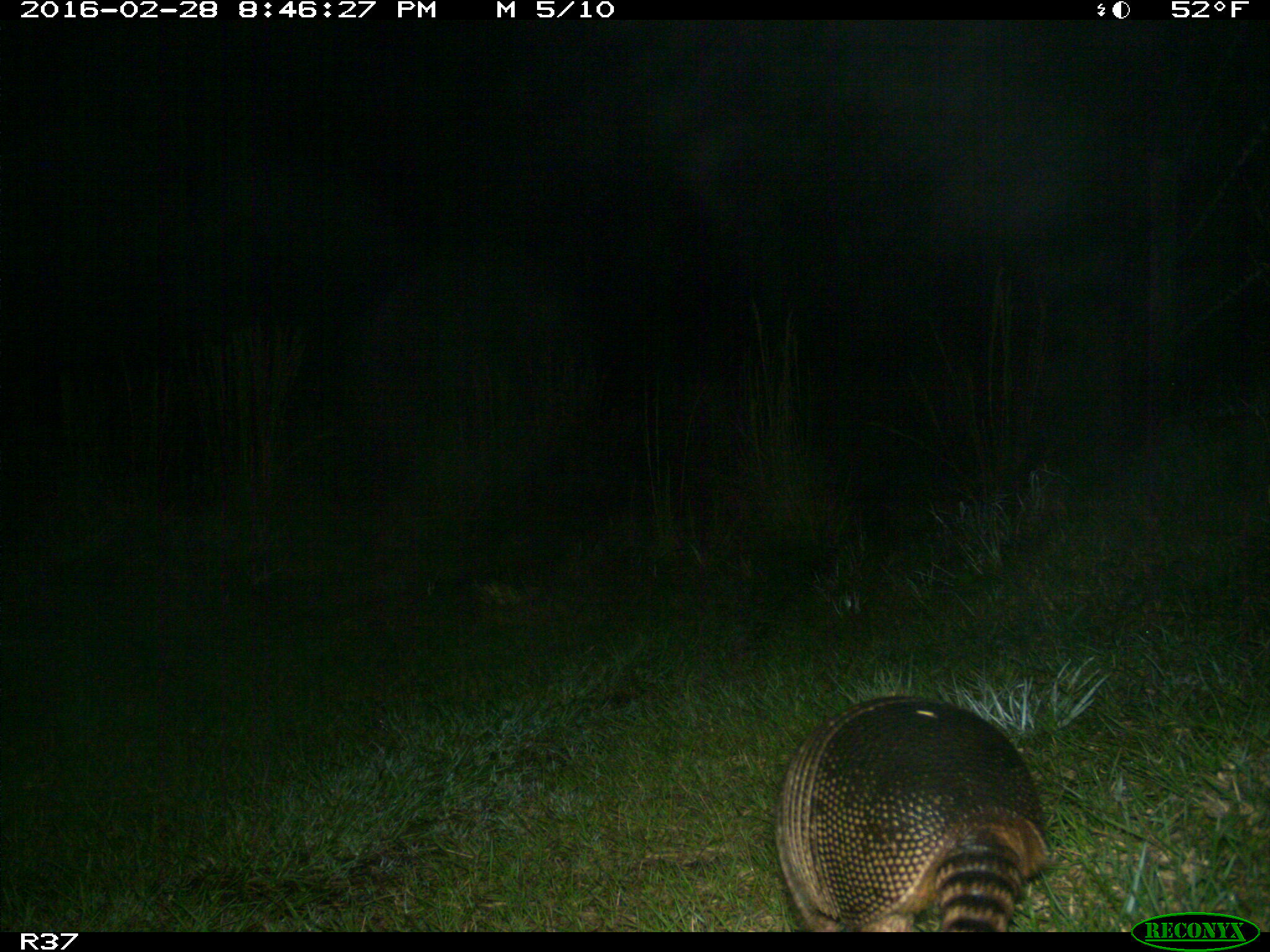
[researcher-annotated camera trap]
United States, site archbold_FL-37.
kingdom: Animalia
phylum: Chordata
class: Mammalia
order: Cingulata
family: Dasypodidae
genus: Dasypus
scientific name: Dasypus novemcinctus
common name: nine-banded armadillo